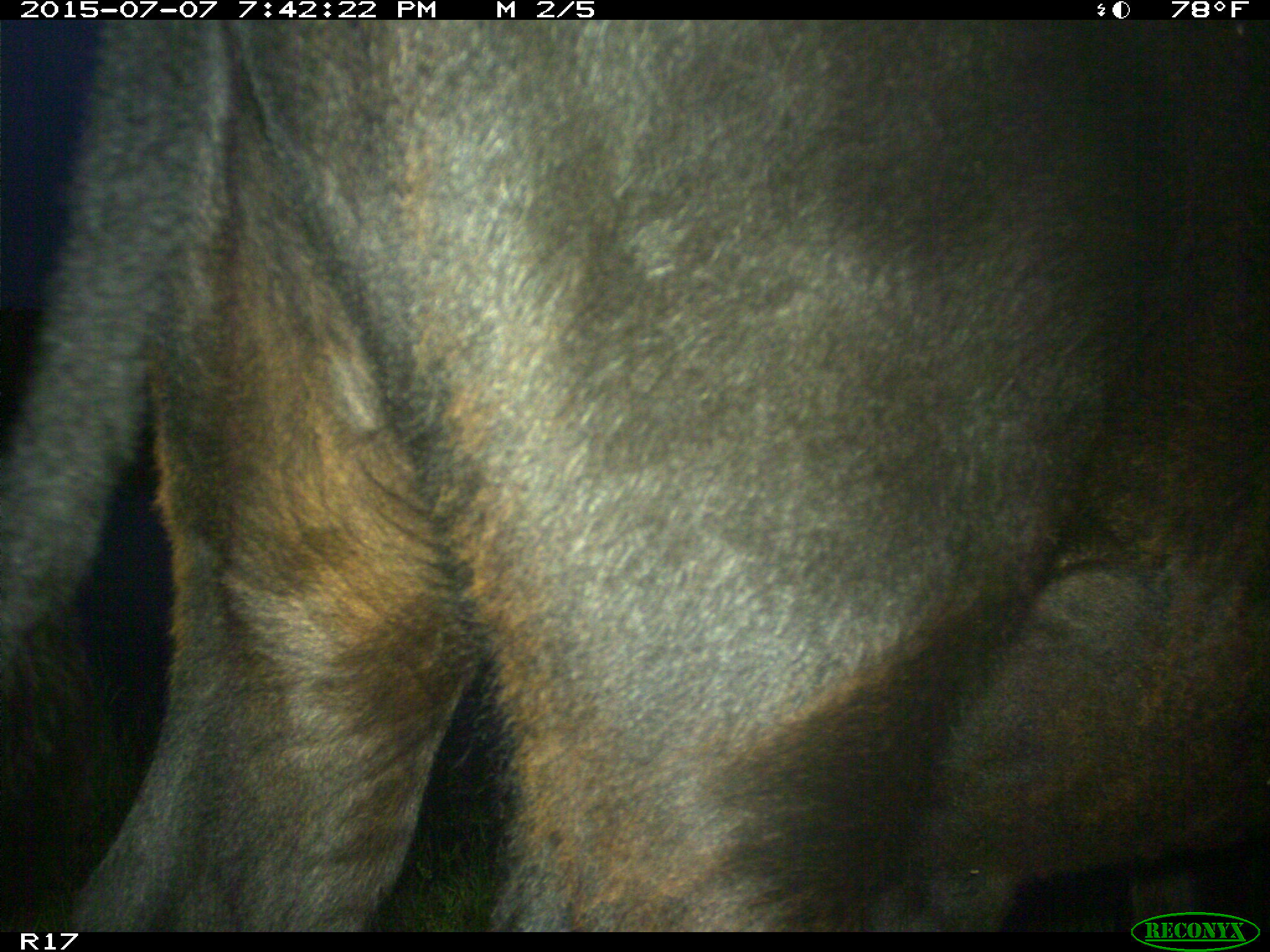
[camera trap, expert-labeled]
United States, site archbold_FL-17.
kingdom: Animalia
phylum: Chordata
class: Mammalia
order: Artiodactyla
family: Bovidae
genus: Bos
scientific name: Bos taurus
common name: domestic cow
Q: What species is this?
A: Bos taurus (domestic cow).